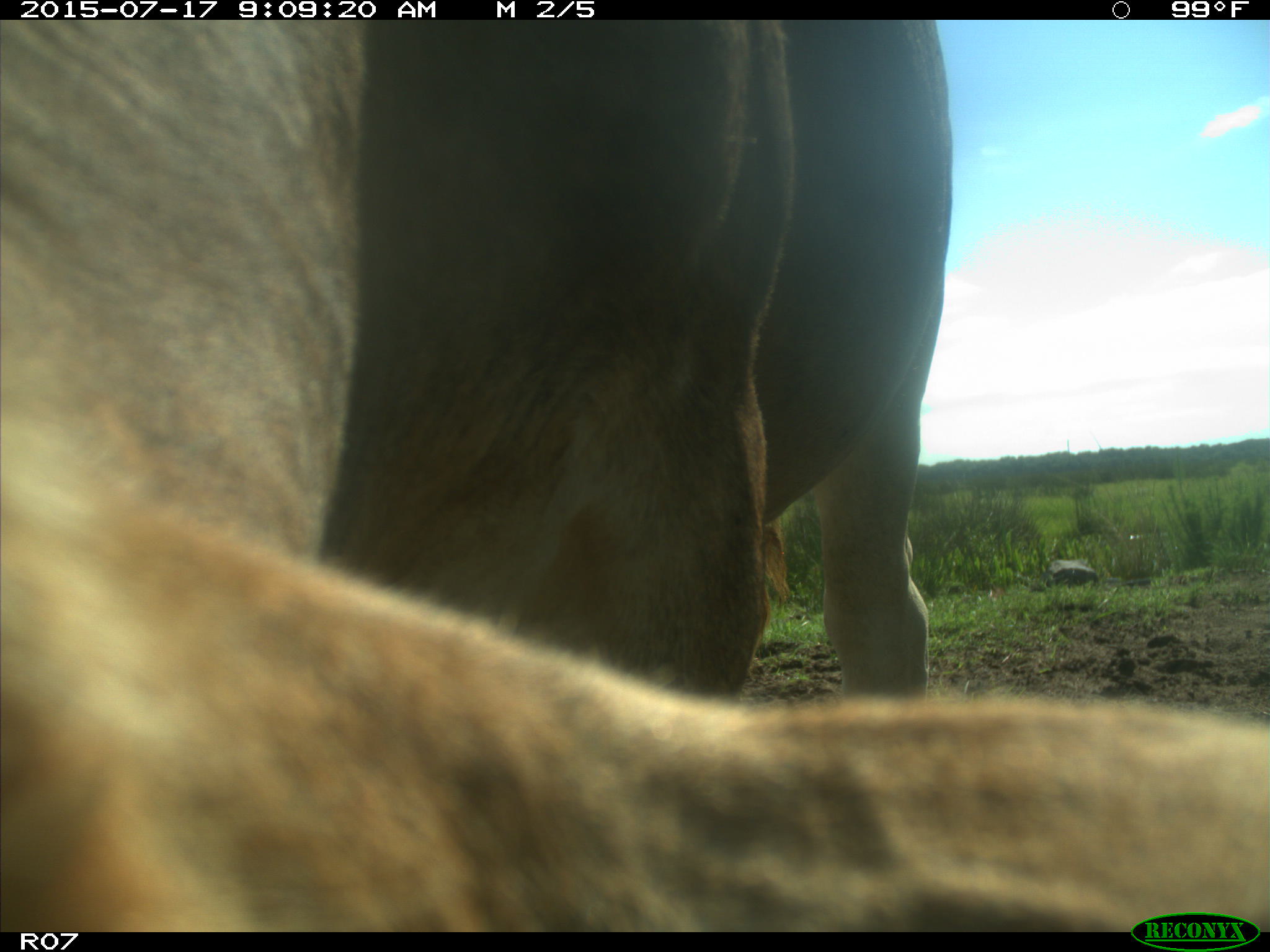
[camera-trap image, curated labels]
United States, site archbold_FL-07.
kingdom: Animalia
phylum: Chordata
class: Mammalia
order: Artiodactyla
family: Bovidae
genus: Bos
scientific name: Bos taurus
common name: domestic cow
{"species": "Bos taurus (domestic cow)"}